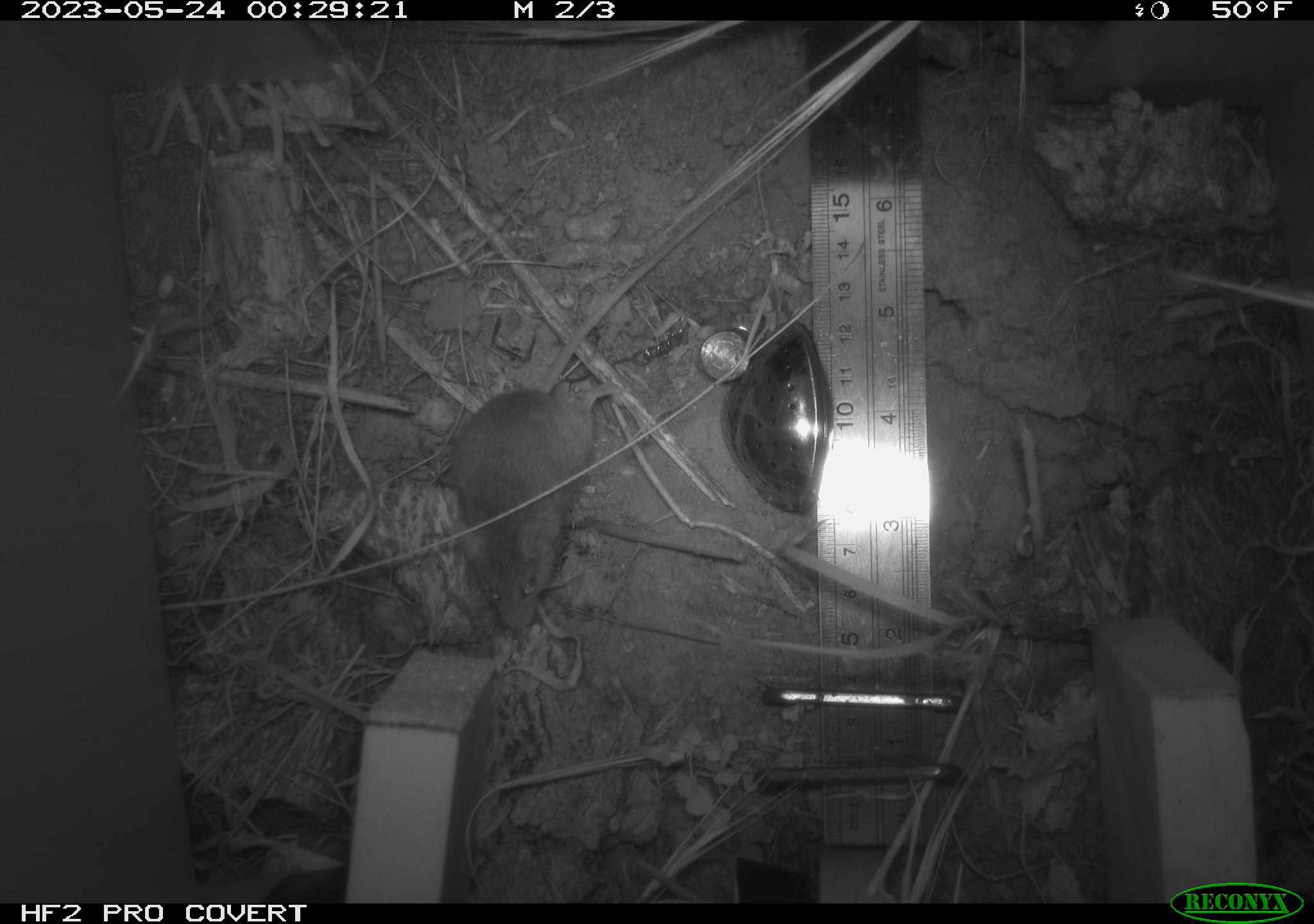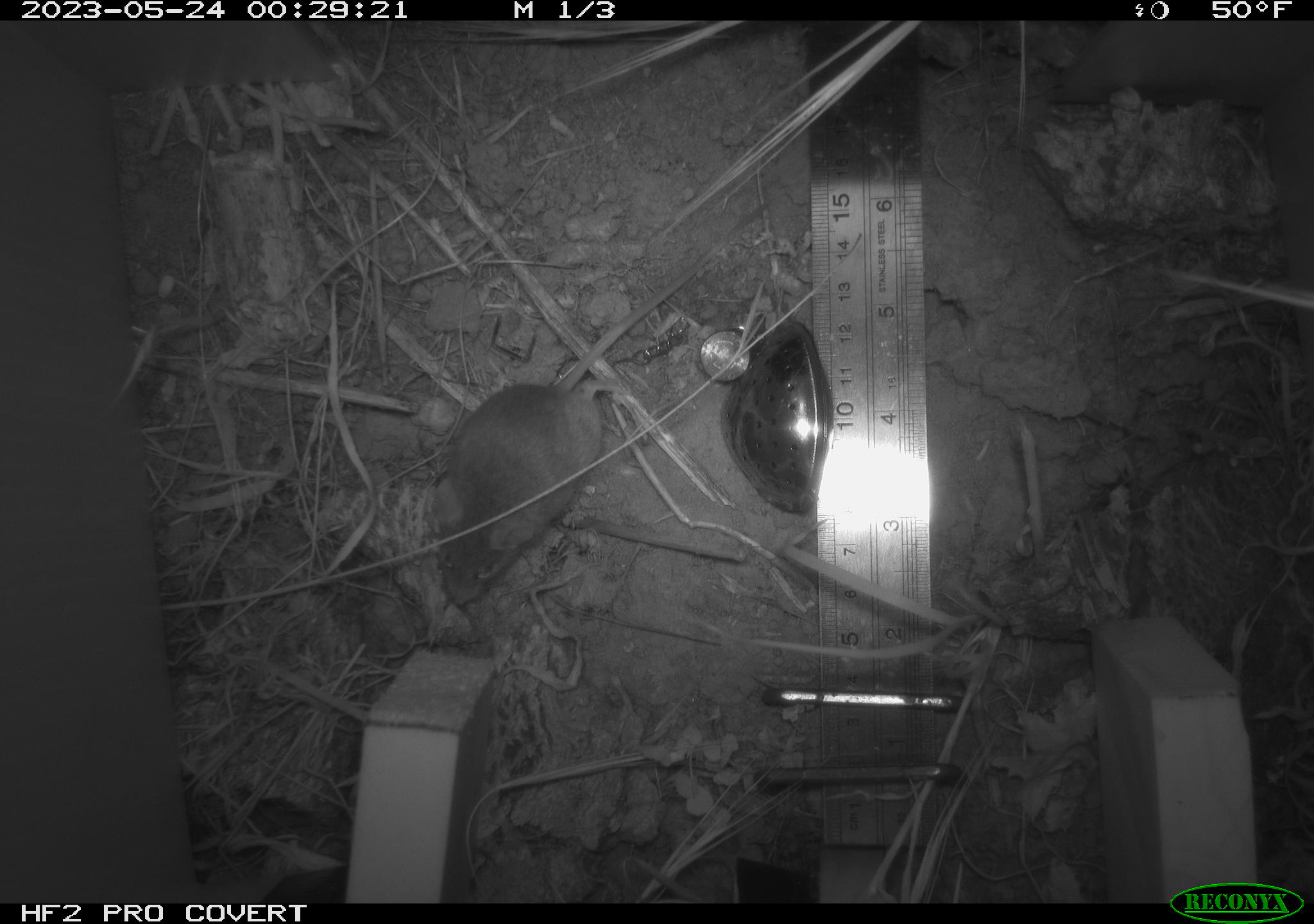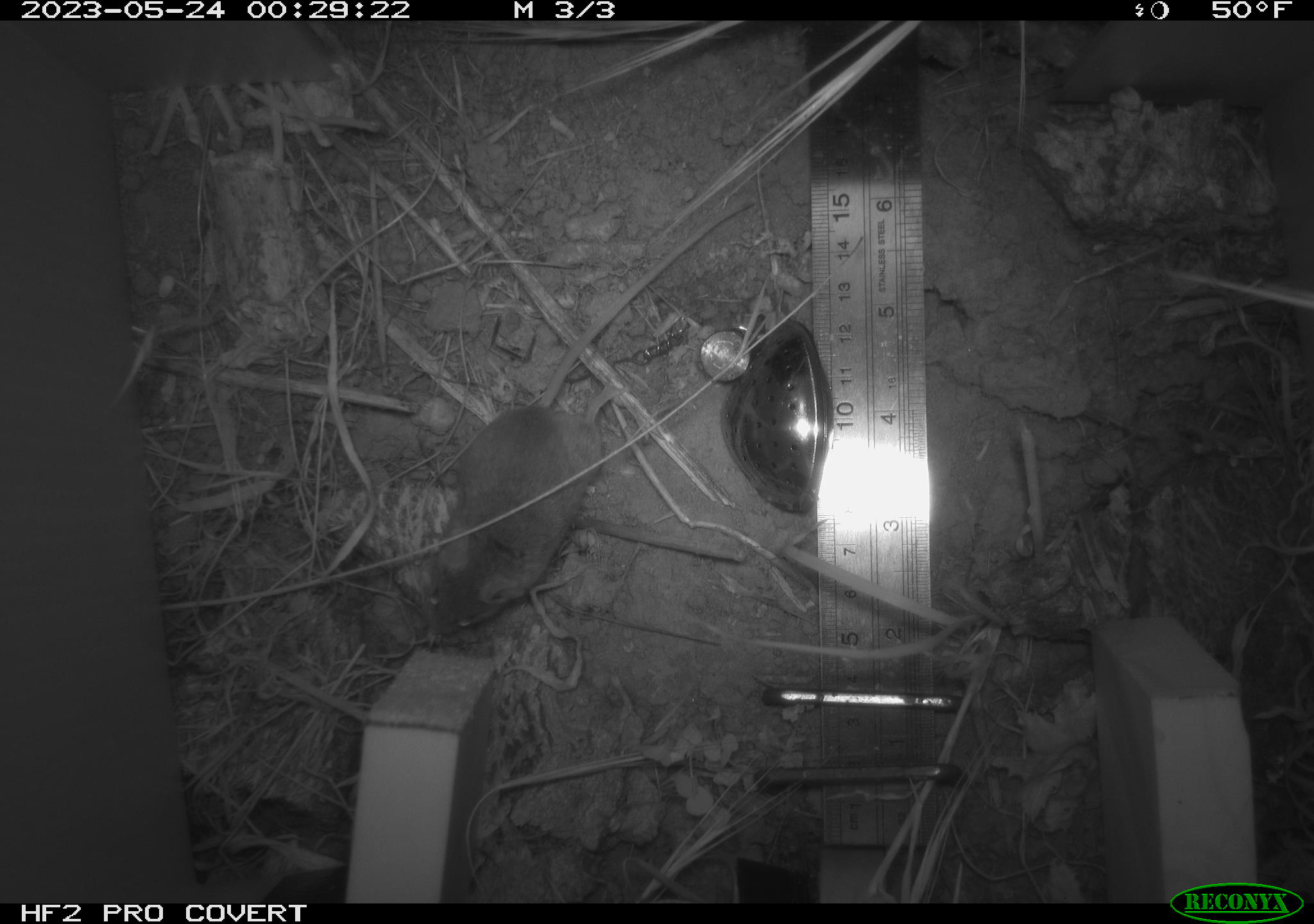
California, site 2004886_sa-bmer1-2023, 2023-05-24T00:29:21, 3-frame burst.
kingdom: Animalia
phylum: Chordata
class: Mammalia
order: Rodentia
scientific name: Rodentia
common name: mouse species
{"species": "mouse species (Rodentia)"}